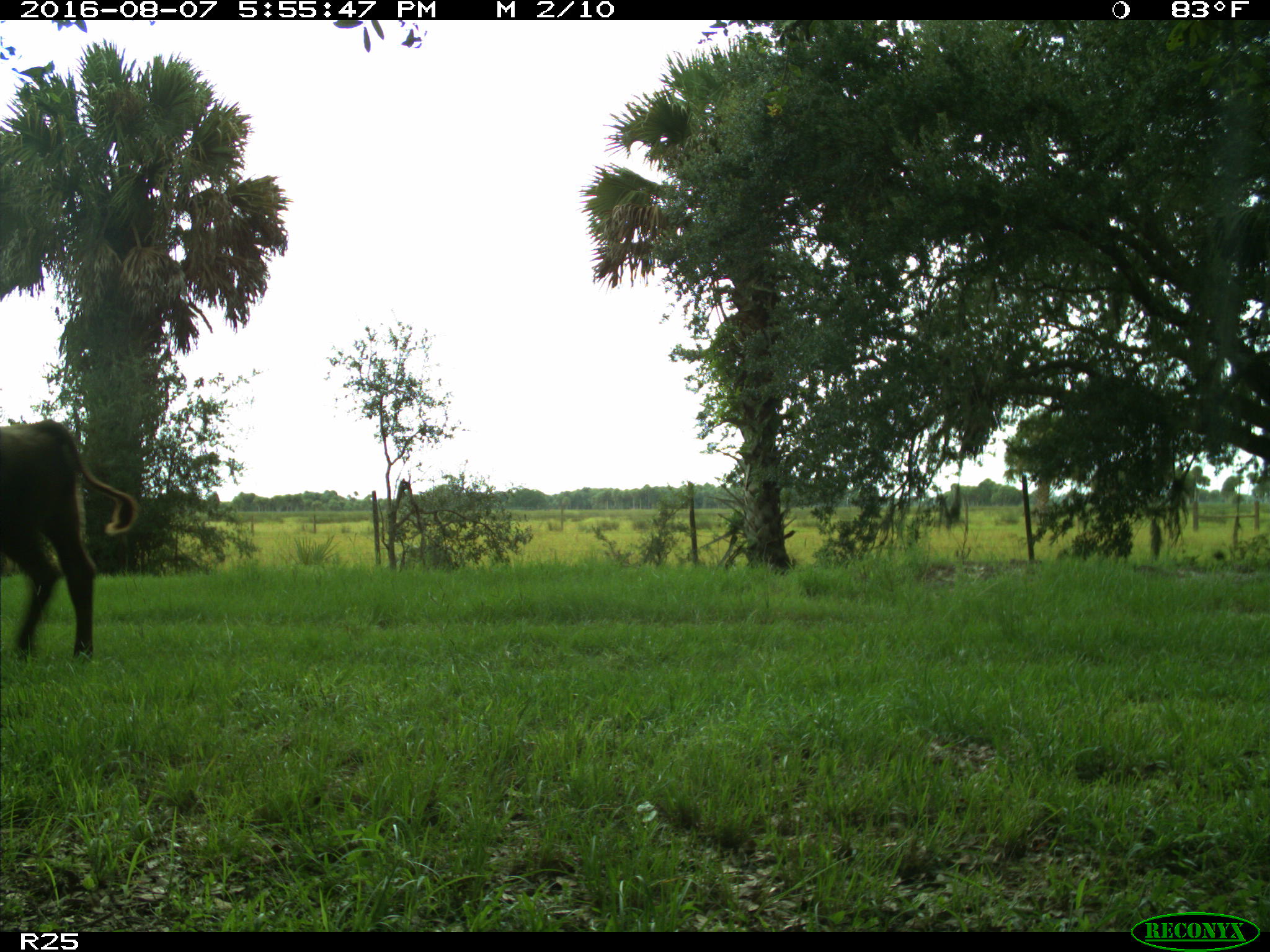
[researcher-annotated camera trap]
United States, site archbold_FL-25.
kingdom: Animalia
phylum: Chordata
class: Mammalia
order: Artiodactyla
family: Bovidae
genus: Bos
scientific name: Bos taurus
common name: domestic cow